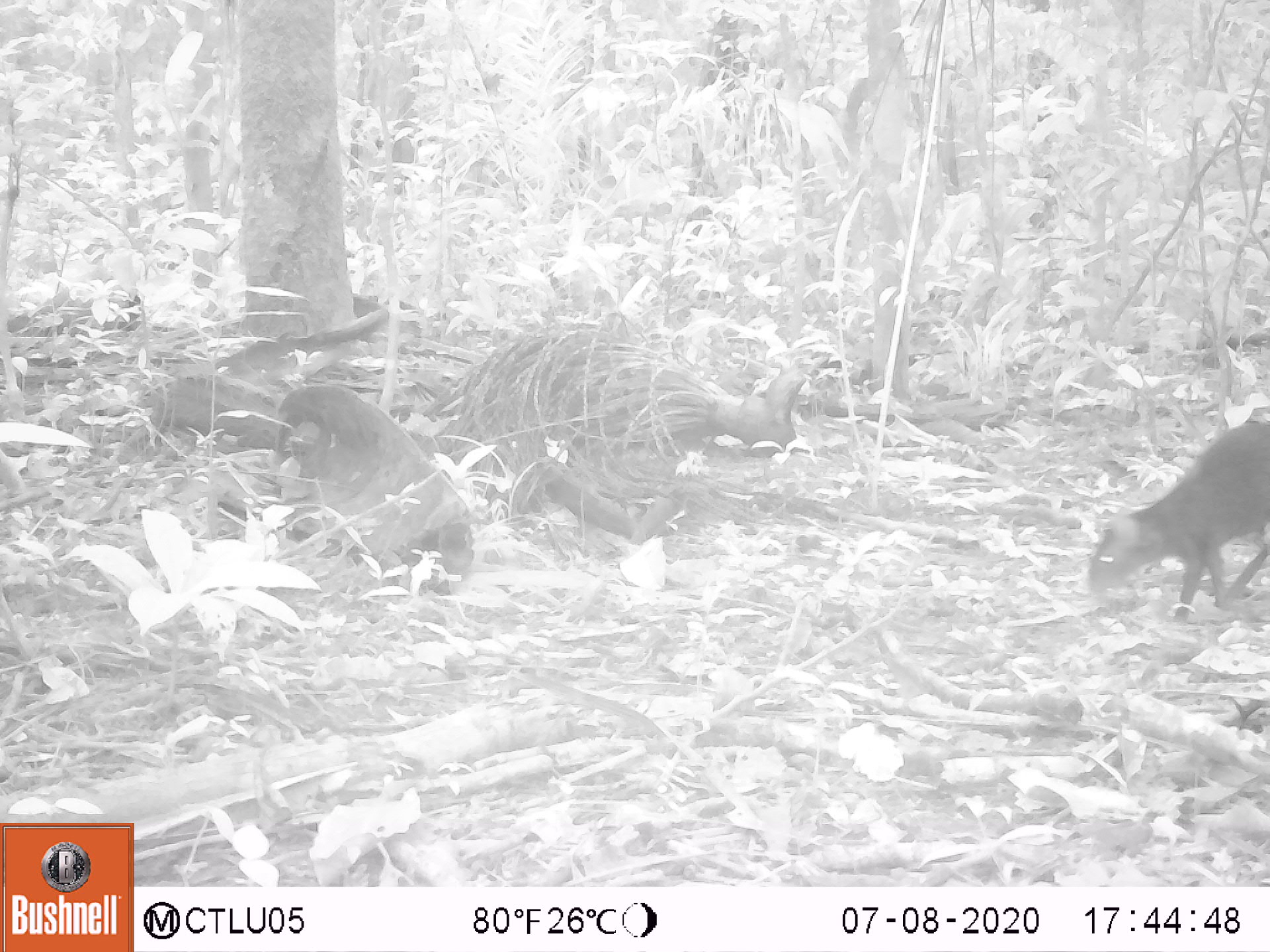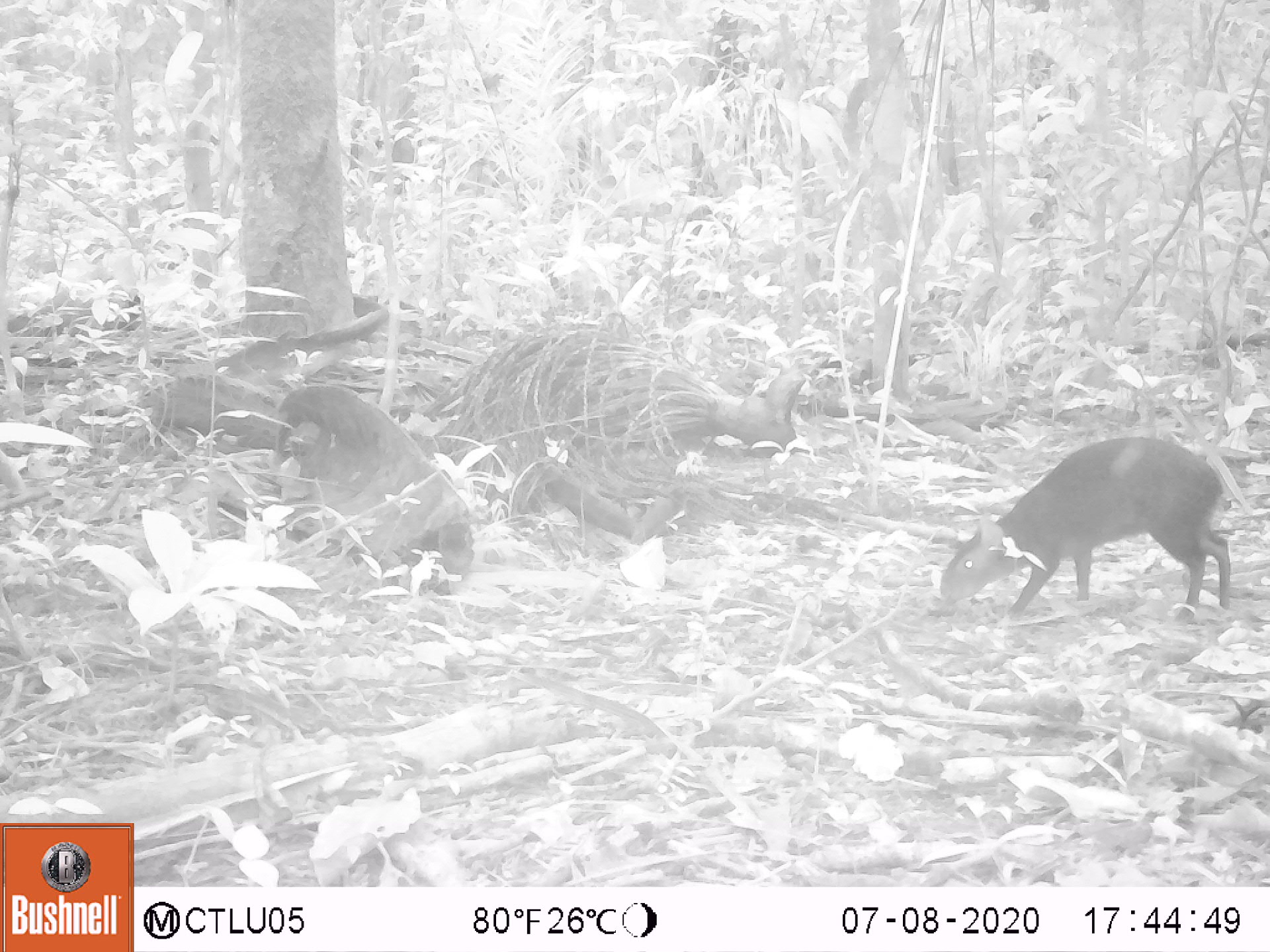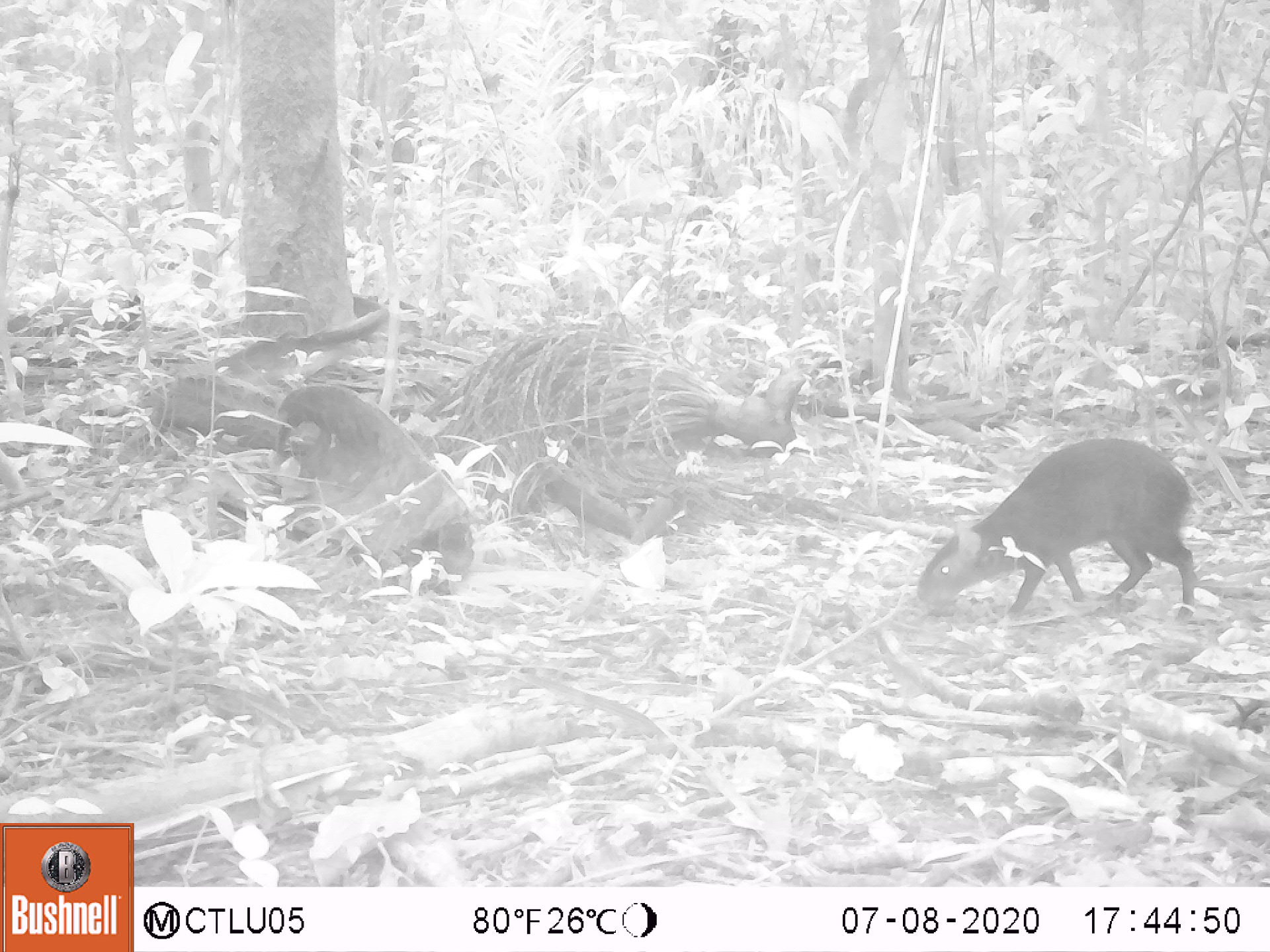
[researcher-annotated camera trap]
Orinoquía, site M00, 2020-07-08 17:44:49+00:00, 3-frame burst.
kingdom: Animalia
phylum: Chordata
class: Mammalia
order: Rodentia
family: Dasyproctidae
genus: Dasyprocta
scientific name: Dasyprocta fuliginosa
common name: black agouti